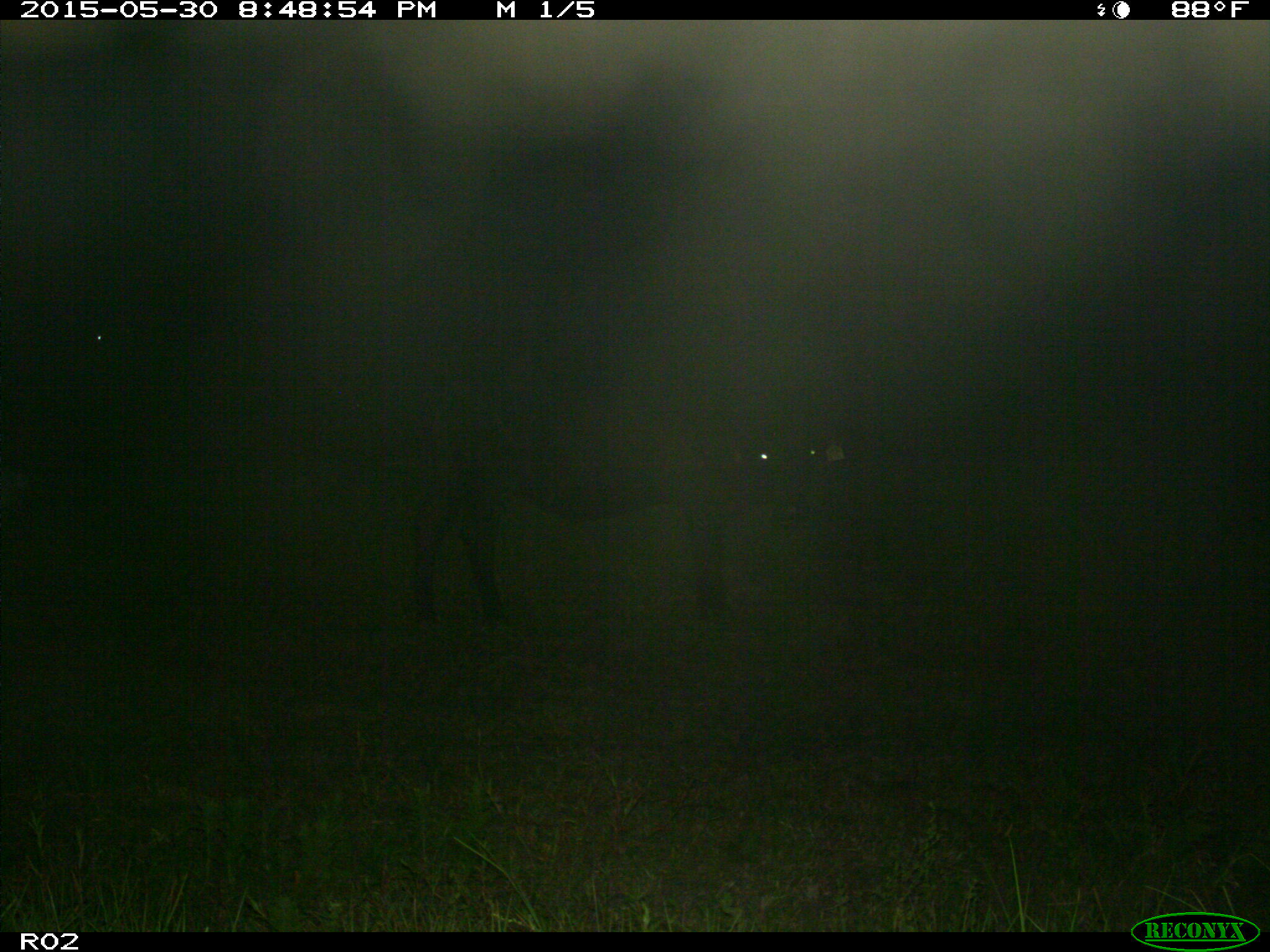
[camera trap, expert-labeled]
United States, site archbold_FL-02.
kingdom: Animalia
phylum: Chordata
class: Mammalia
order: Artiodactyla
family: Bovidae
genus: Bos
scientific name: Bos taurus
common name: domestic cow